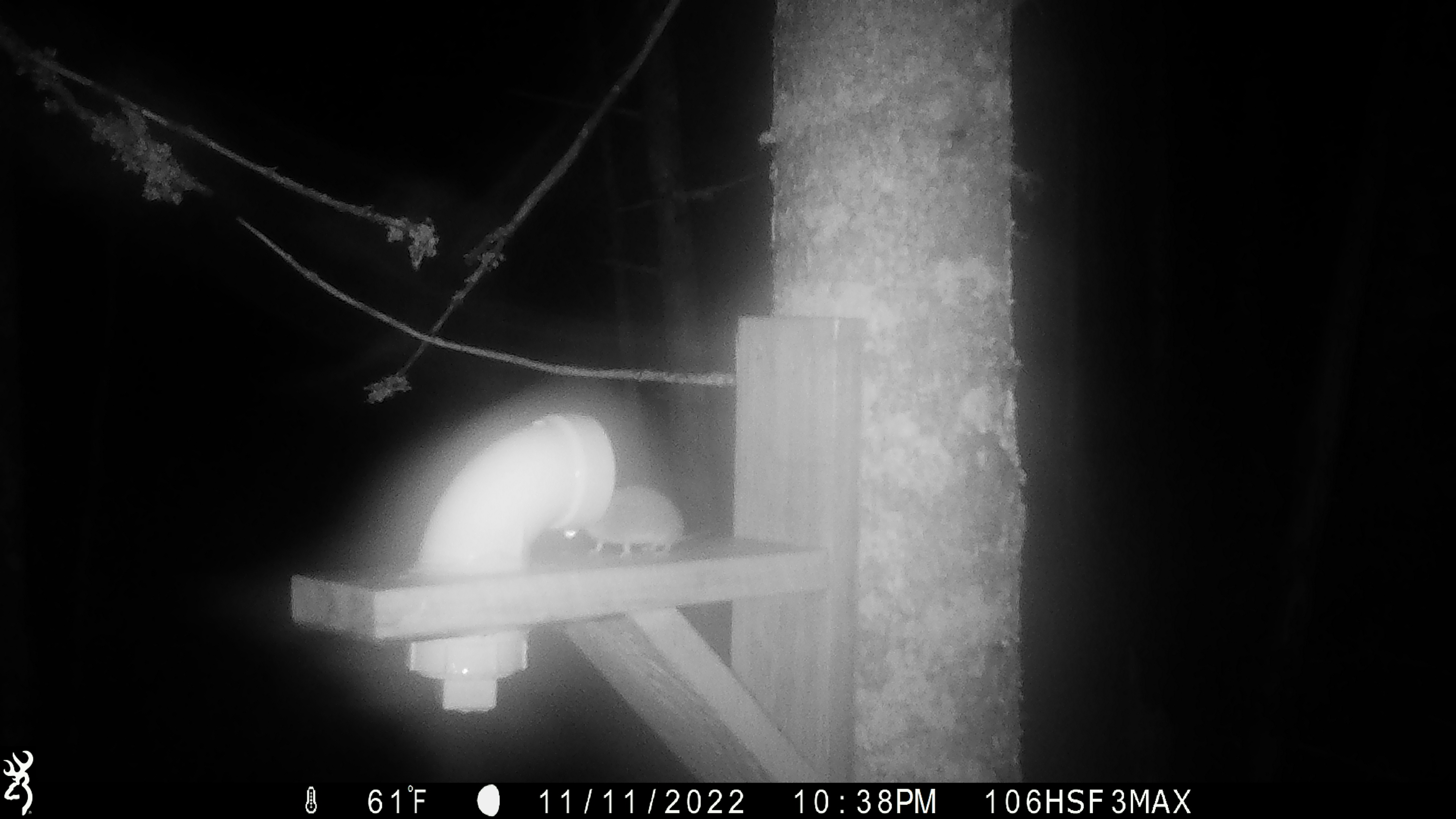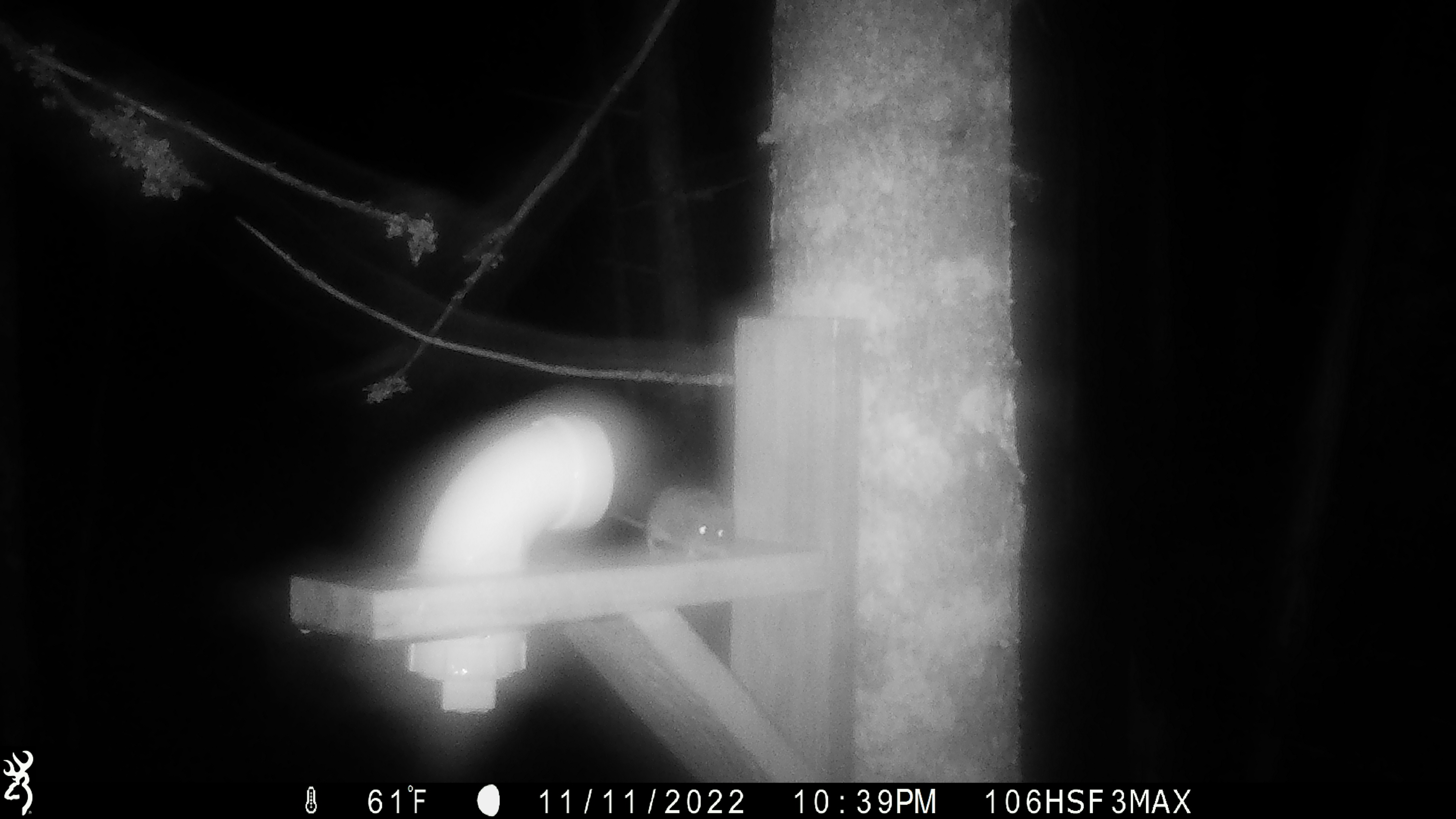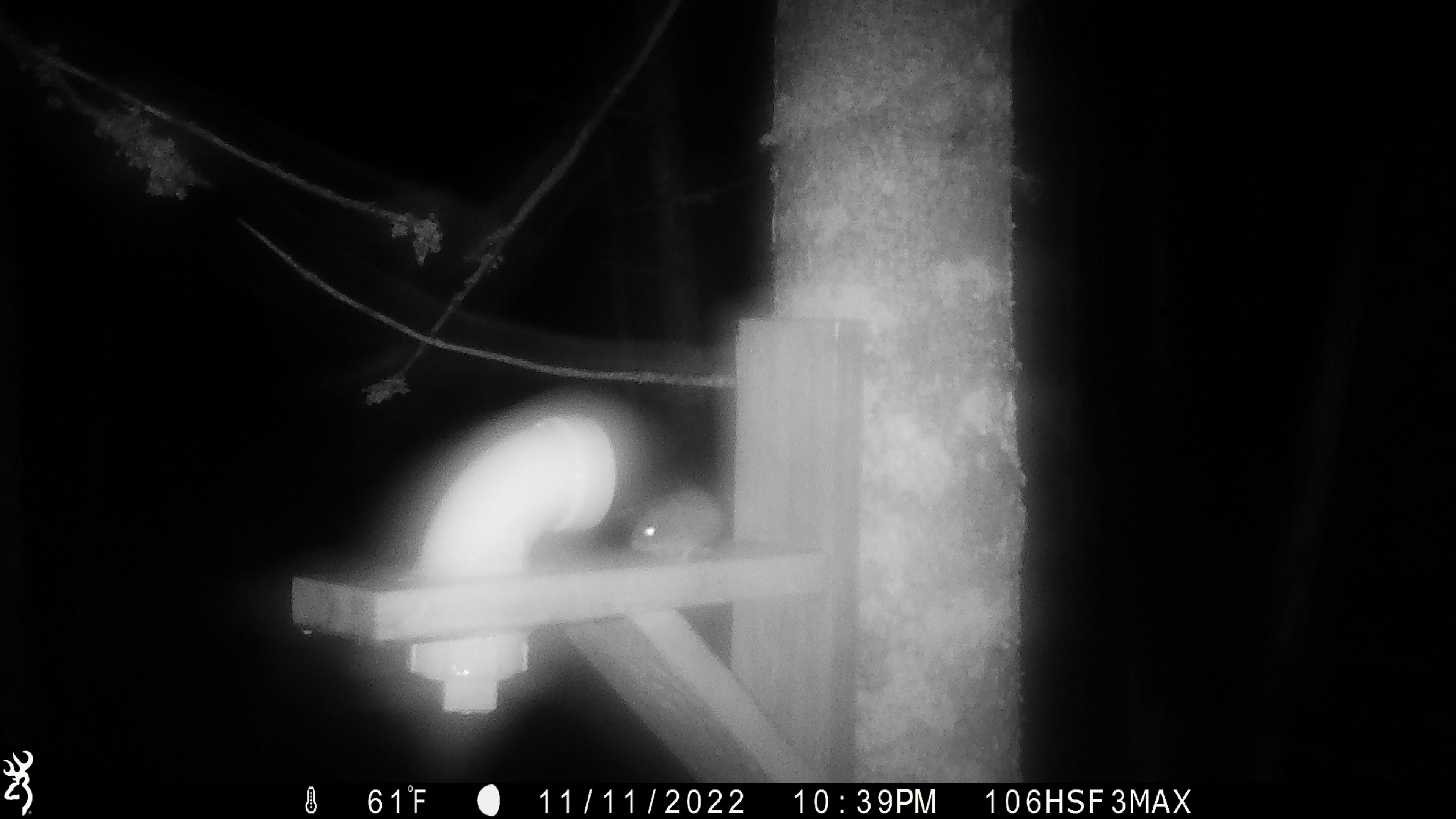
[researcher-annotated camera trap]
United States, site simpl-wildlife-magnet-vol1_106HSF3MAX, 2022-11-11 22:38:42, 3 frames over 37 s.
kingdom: Animalia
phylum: Chordata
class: Mammalia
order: Rodentia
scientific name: Rodentia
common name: mouse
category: mouse sp.